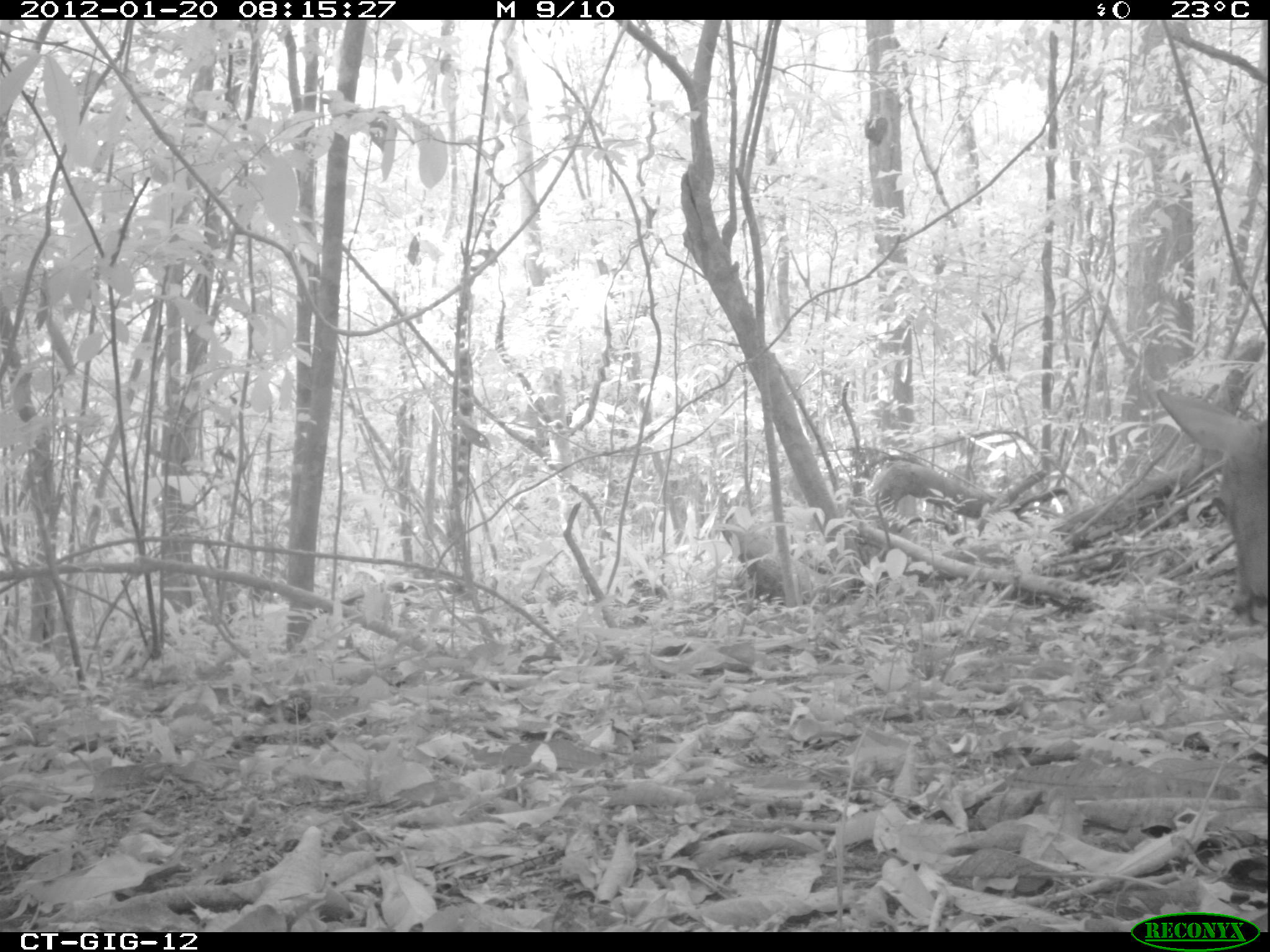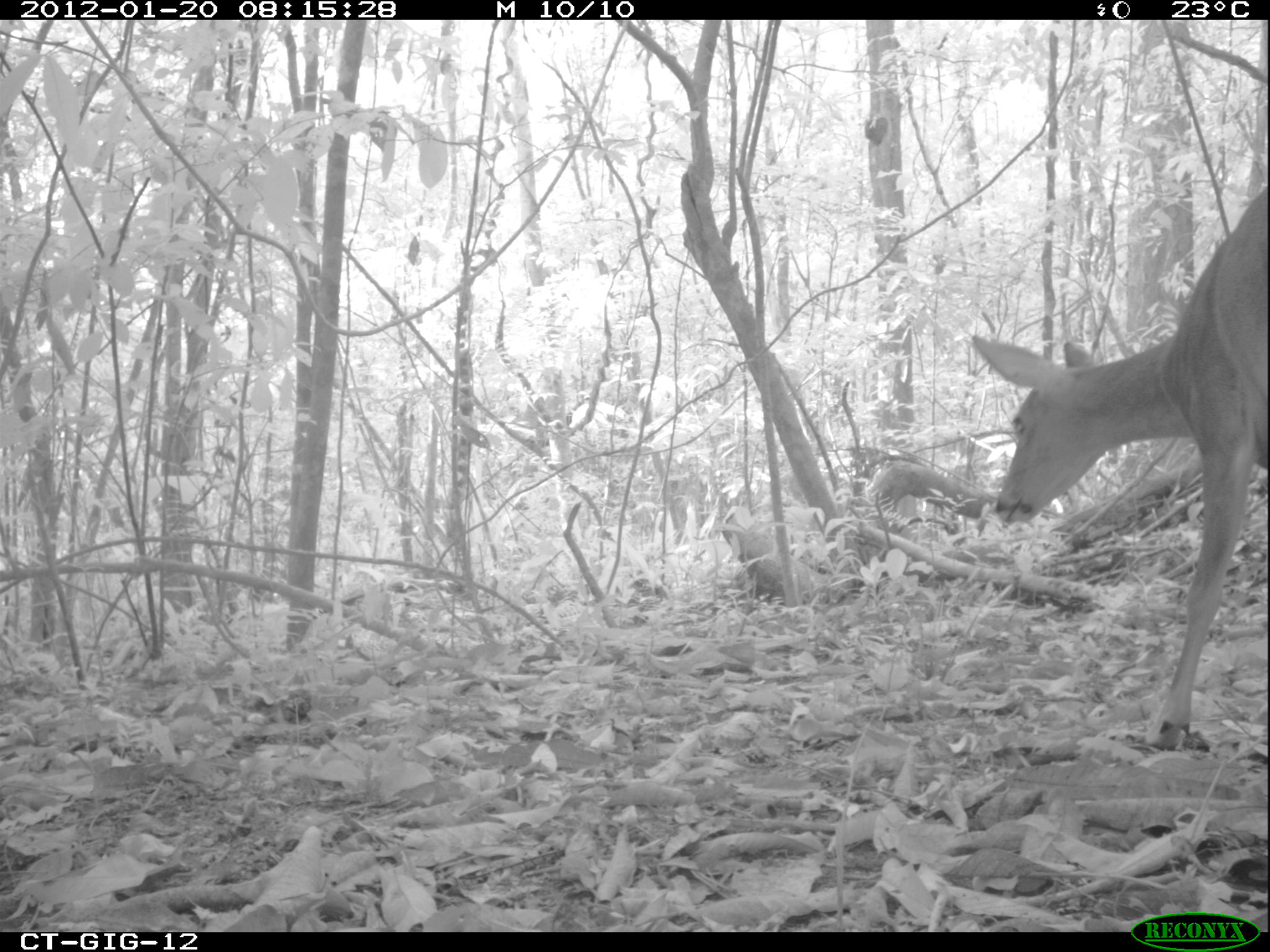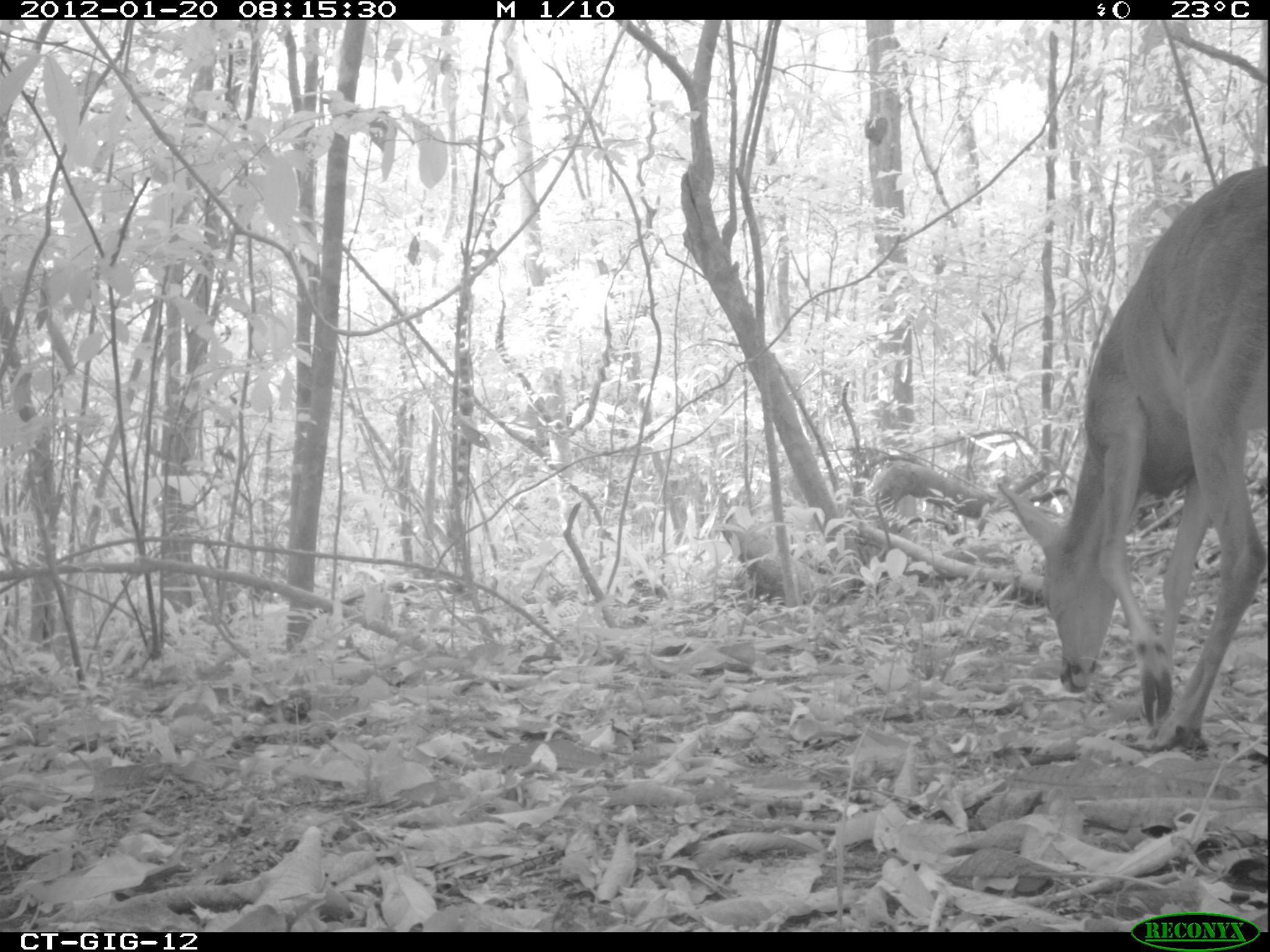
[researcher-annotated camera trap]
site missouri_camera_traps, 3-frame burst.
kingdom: Animalia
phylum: Chordata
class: Mammalia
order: Artiodactyla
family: Cervidae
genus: Odocoileus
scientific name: Odocoileus virginianus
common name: white-tailed deer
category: white tailed deer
White tailed deer (white-tailed deer) (Odocoileus virginianus). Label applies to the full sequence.